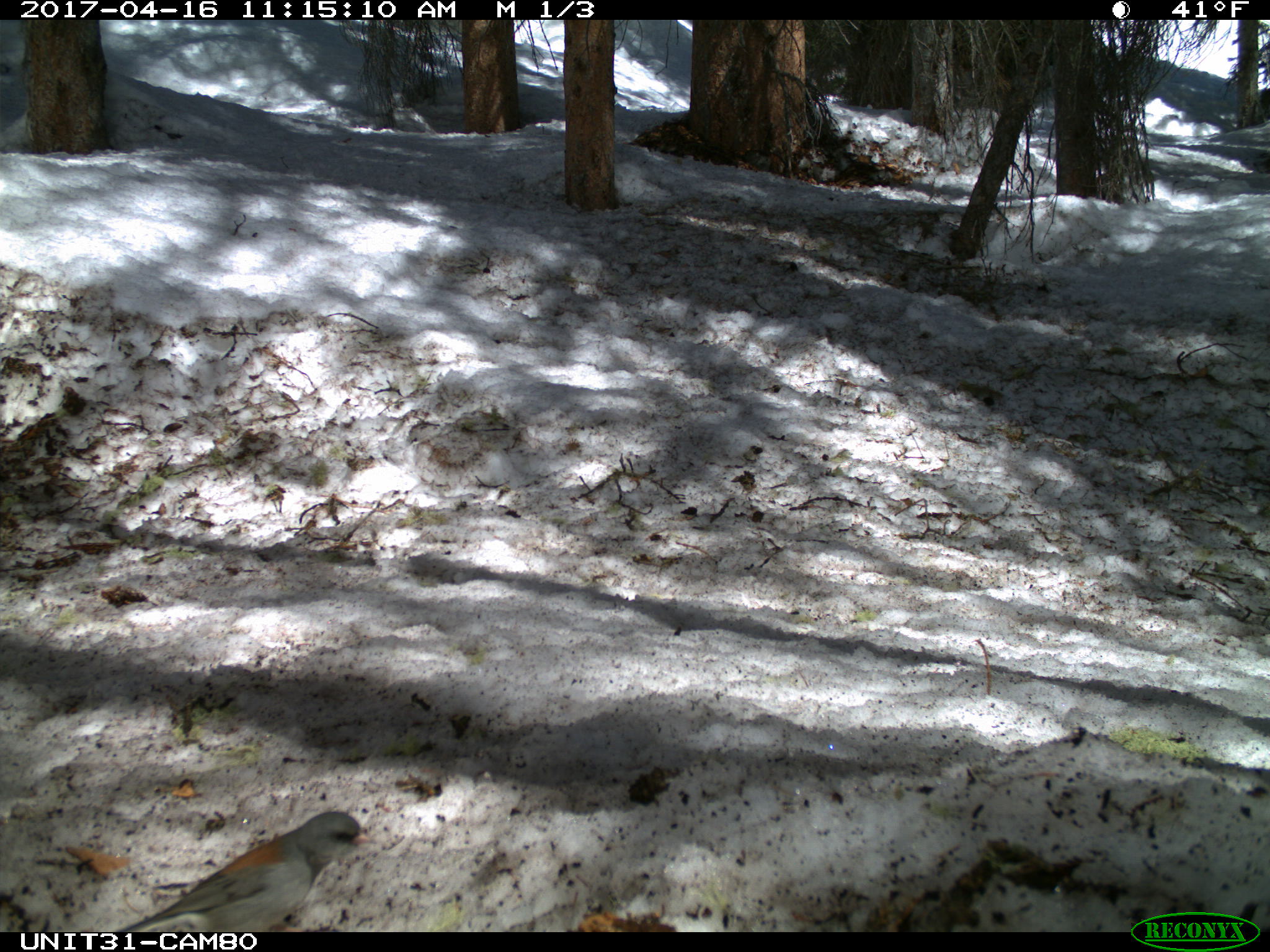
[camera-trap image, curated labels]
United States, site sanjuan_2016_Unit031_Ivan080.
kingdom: Animalia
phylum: Chordata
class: Aves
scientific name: Aves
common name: birds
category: unidentified bird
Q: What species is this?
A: Unidentified bird (birds) (Aves).